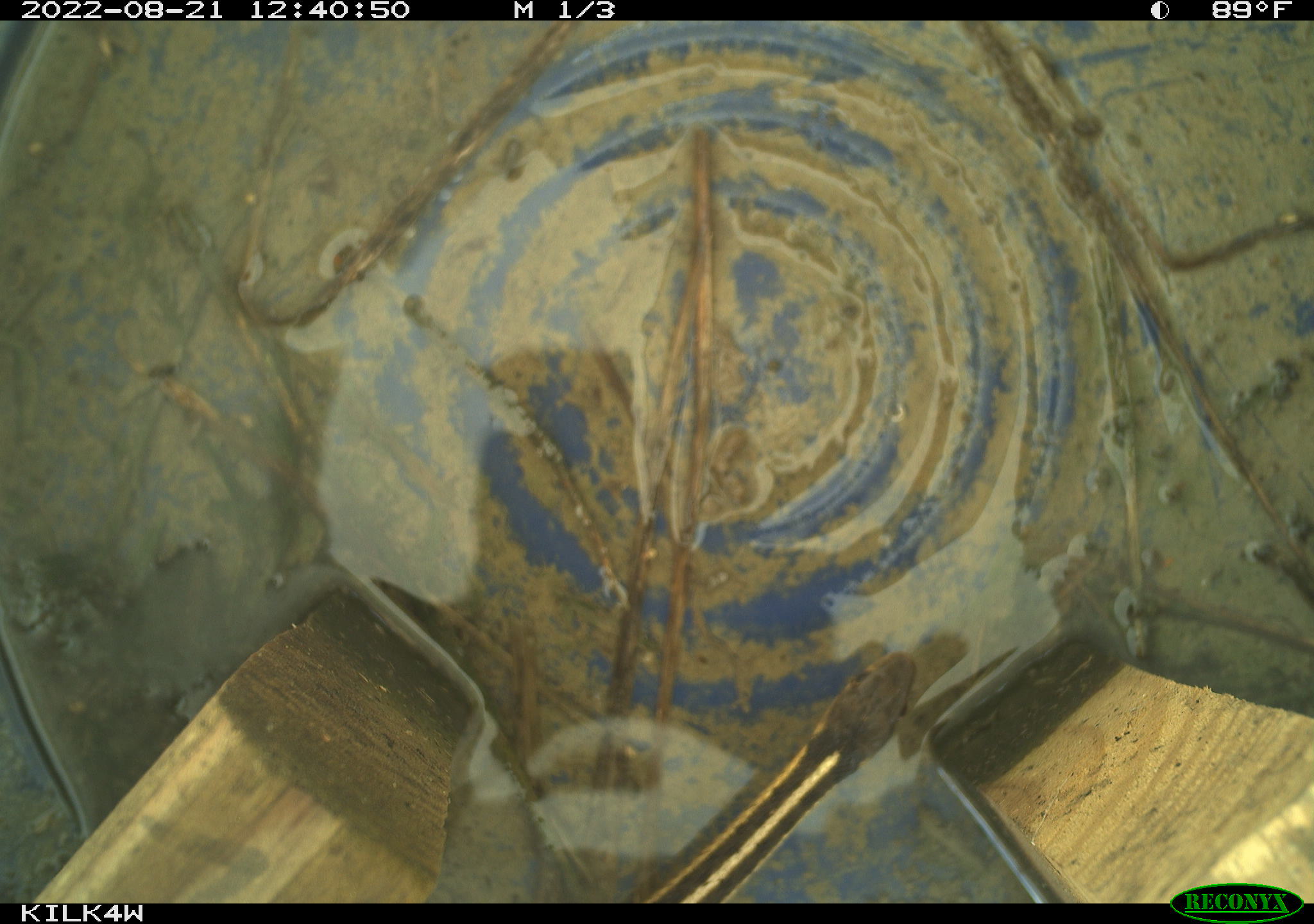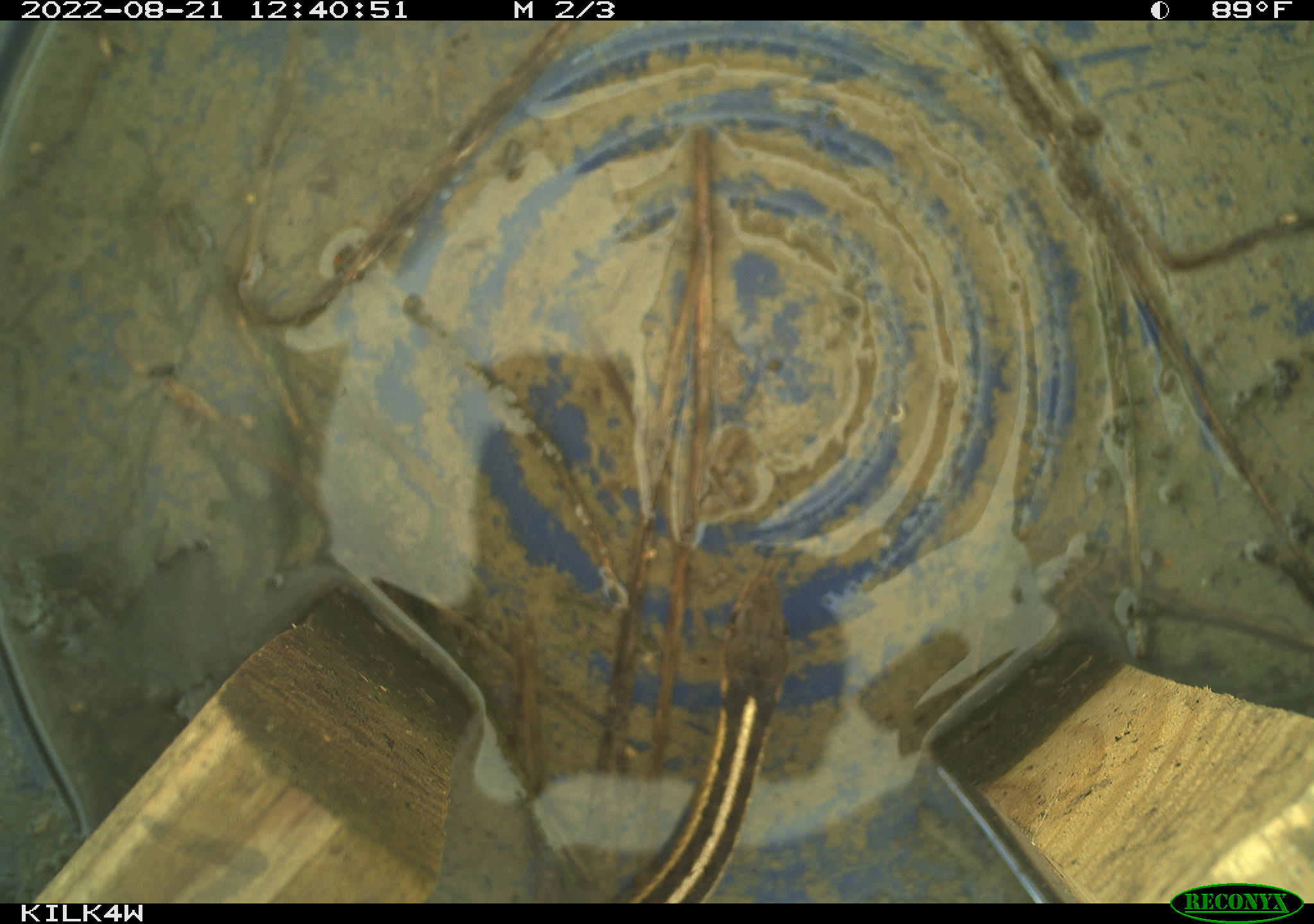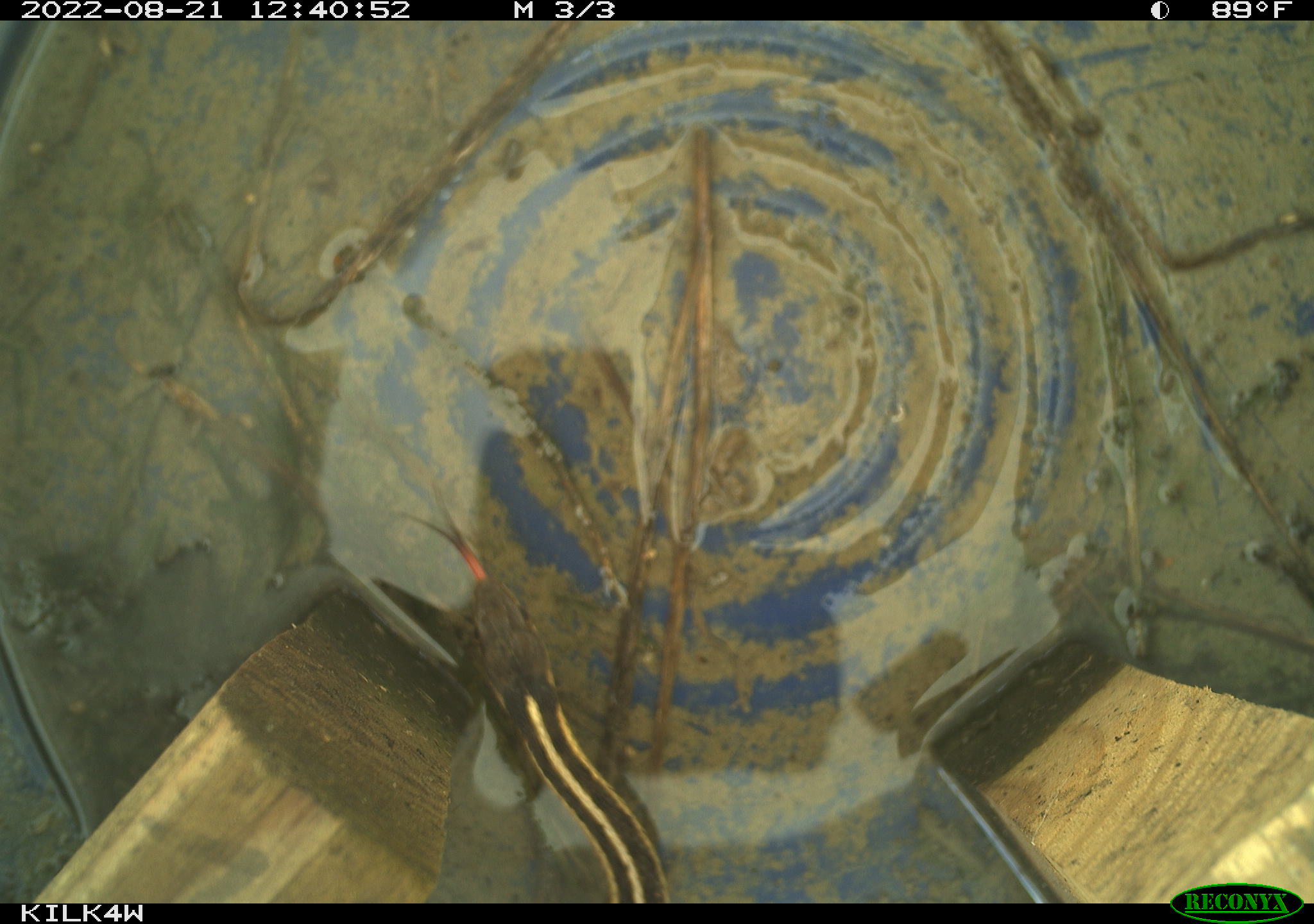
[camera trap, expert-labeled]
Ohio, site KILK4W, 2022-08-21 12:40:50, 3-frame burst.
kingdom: Animalia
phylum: Chordata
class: Reptilia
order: Squamata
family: Colubridae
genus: Thamnophis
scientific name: Thamnophis sirtalis sirtalis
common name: eastern gartersnake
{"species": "eastern gartersnake (Thamnophis sirtalis sirtalis)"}